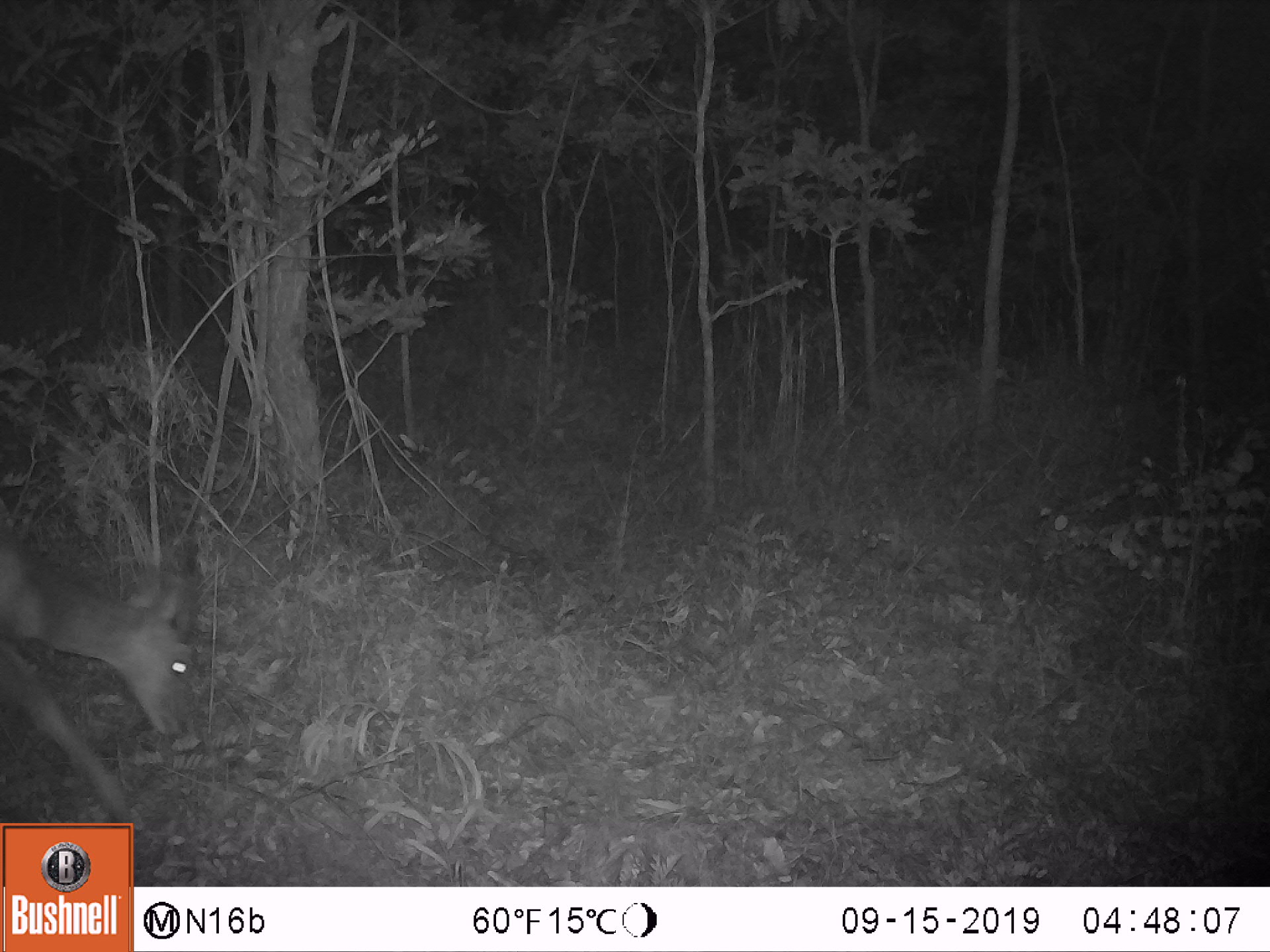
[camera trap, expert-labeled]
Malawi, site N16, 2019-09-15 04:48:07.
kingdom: Animalia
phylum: Chordata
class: Mammalia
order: Artiodactyla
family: Bovidae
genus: Tragelaphus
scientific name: Tragelaphus sylvaticus sylvaticus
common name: cape bushbuck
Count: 1.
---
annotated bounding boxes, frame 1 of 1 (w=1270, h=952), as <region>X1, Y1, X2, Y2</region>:
cape bushbuck: <region>1, 500, 206, 821</region>